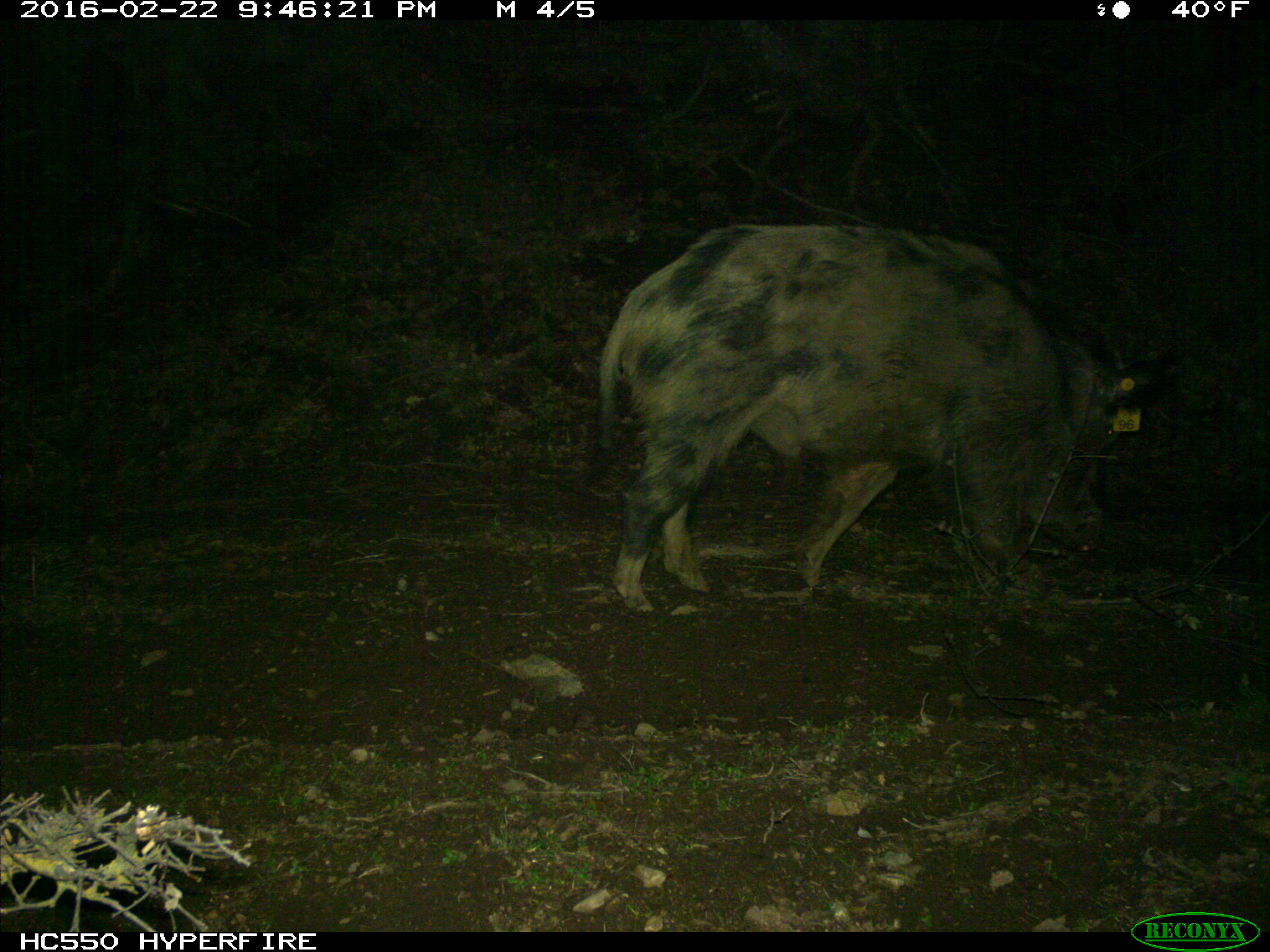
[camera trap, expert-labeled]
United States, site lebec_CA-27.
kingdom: Animalia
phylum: Chordata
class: Mammalia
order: Artiodactyla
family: Suidae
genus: Sus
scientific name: Sus scrofa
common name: wild boar